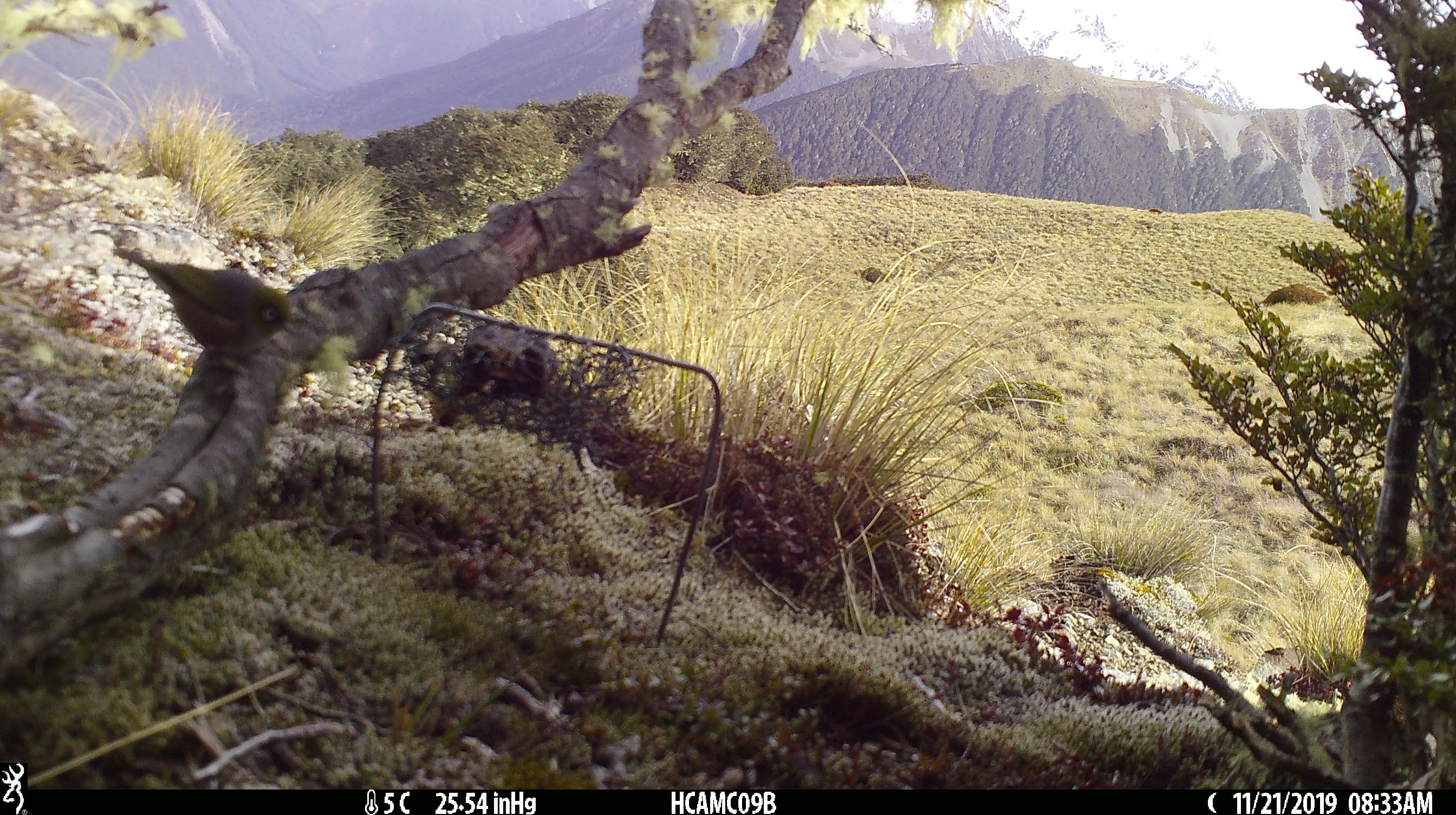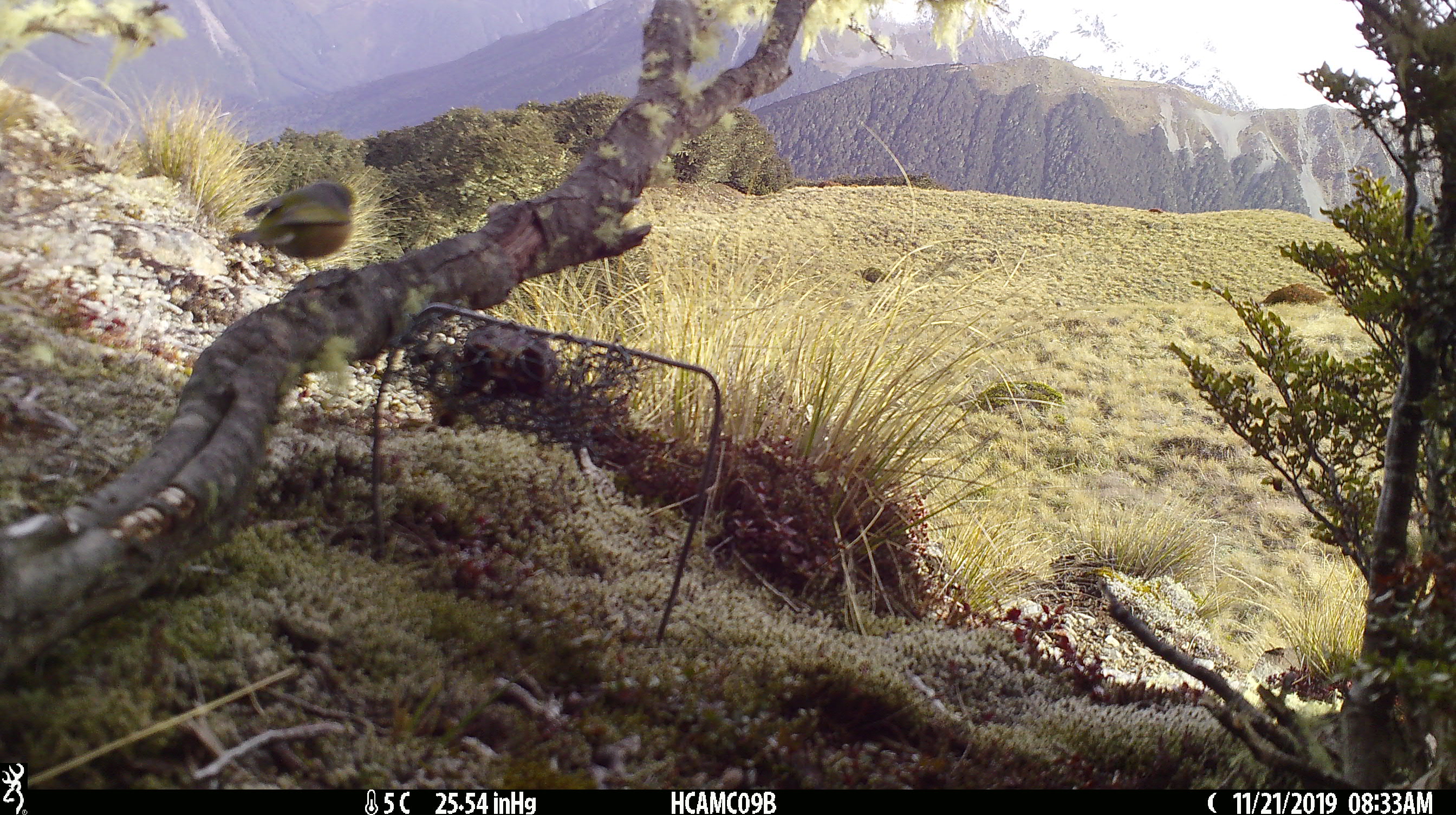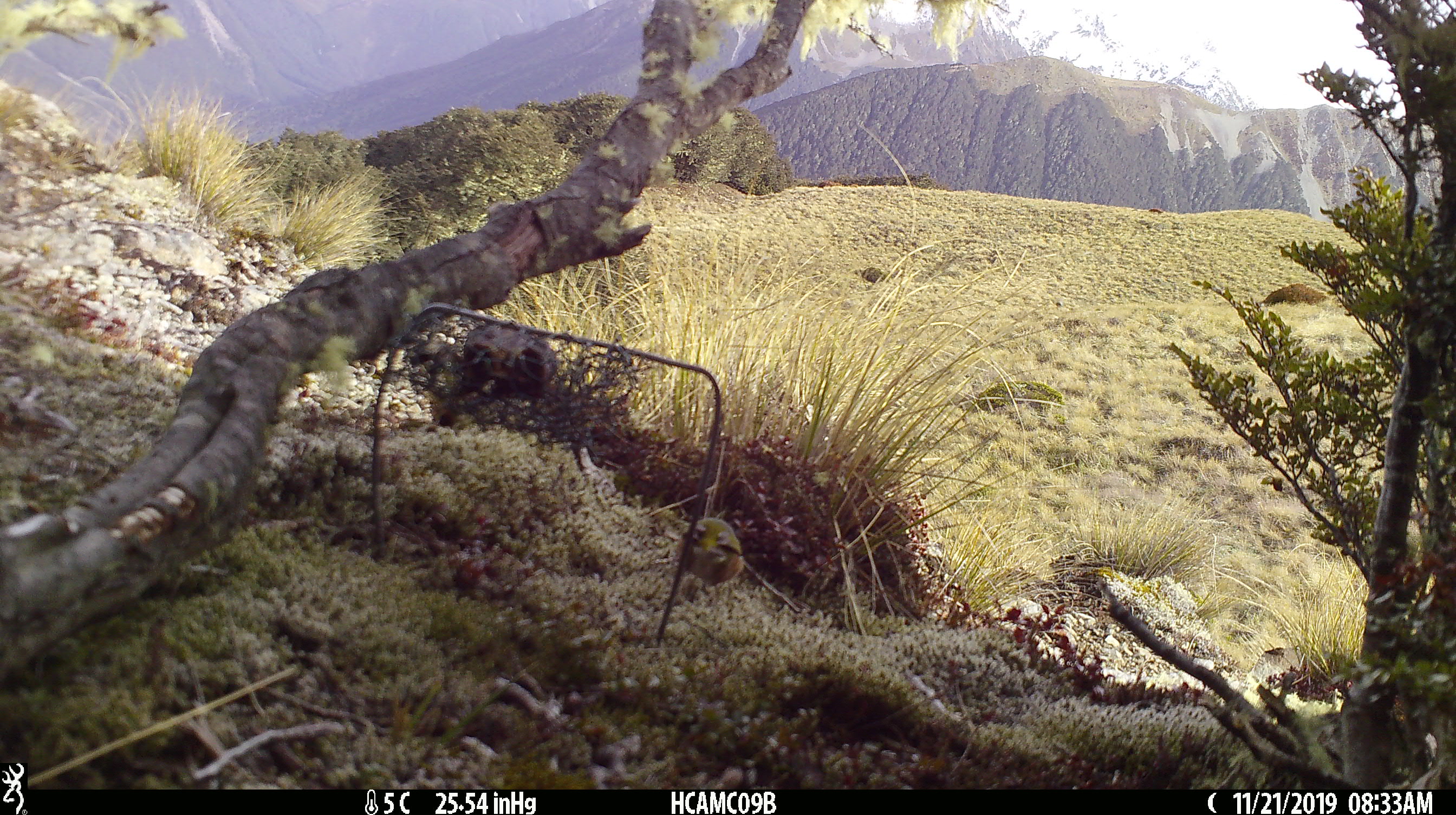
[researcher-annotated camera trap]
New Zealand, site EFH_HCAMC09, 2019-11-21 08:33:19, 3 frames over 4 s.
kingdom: Animalia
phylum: Chordata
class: Aves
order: Passeriformes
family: Zosteropidae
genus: Zosterops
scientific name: Zosterops lateralis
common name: silvereye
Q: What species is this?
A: Silvereye (Zosterops lateralis).